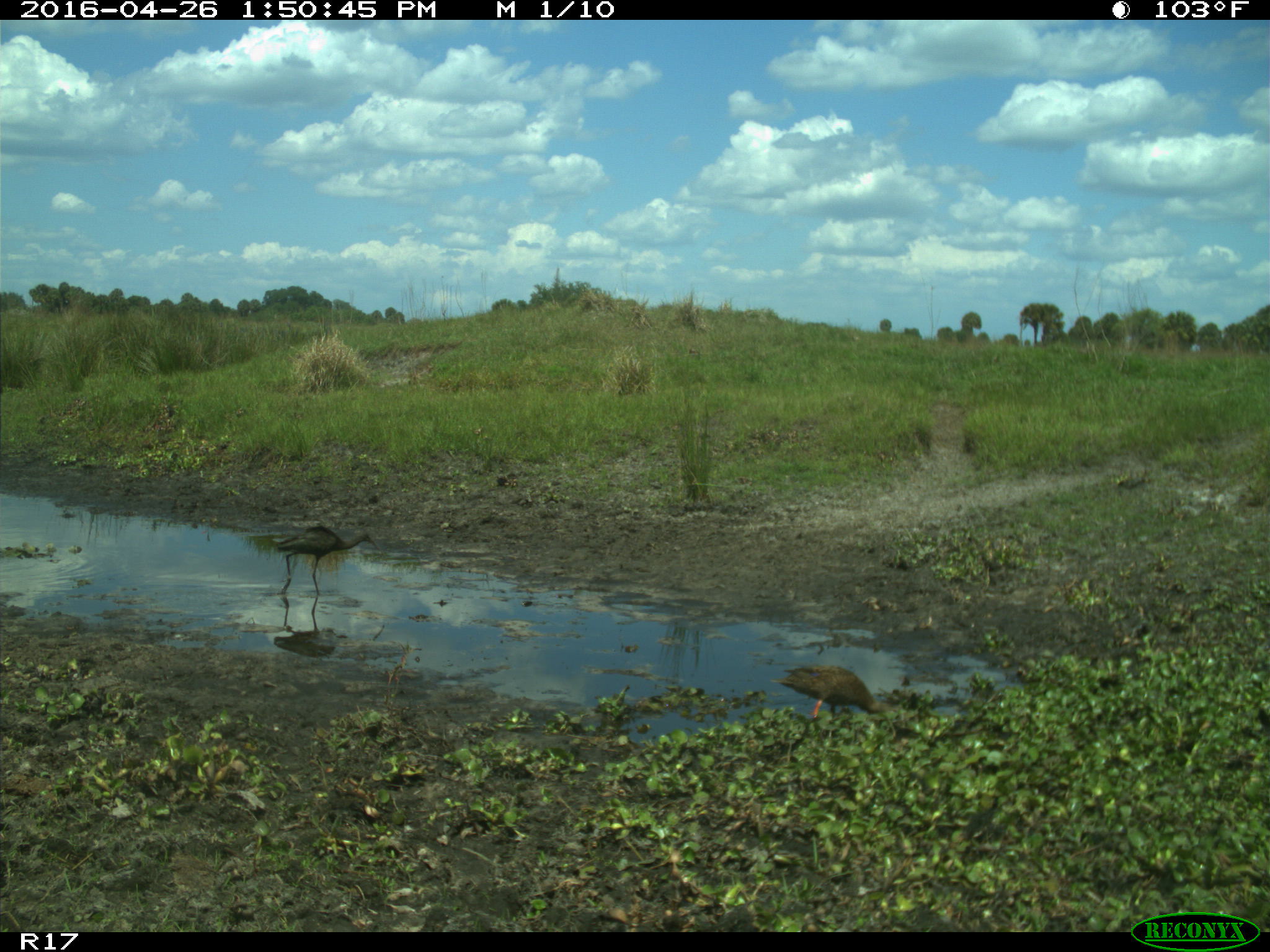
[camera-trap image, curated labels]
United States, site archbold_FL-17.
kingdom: Animalia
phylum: Chordata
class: Aves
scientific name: Aves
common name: birds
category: unidentified bird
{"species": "unidentified bird (birds) (Aves)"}